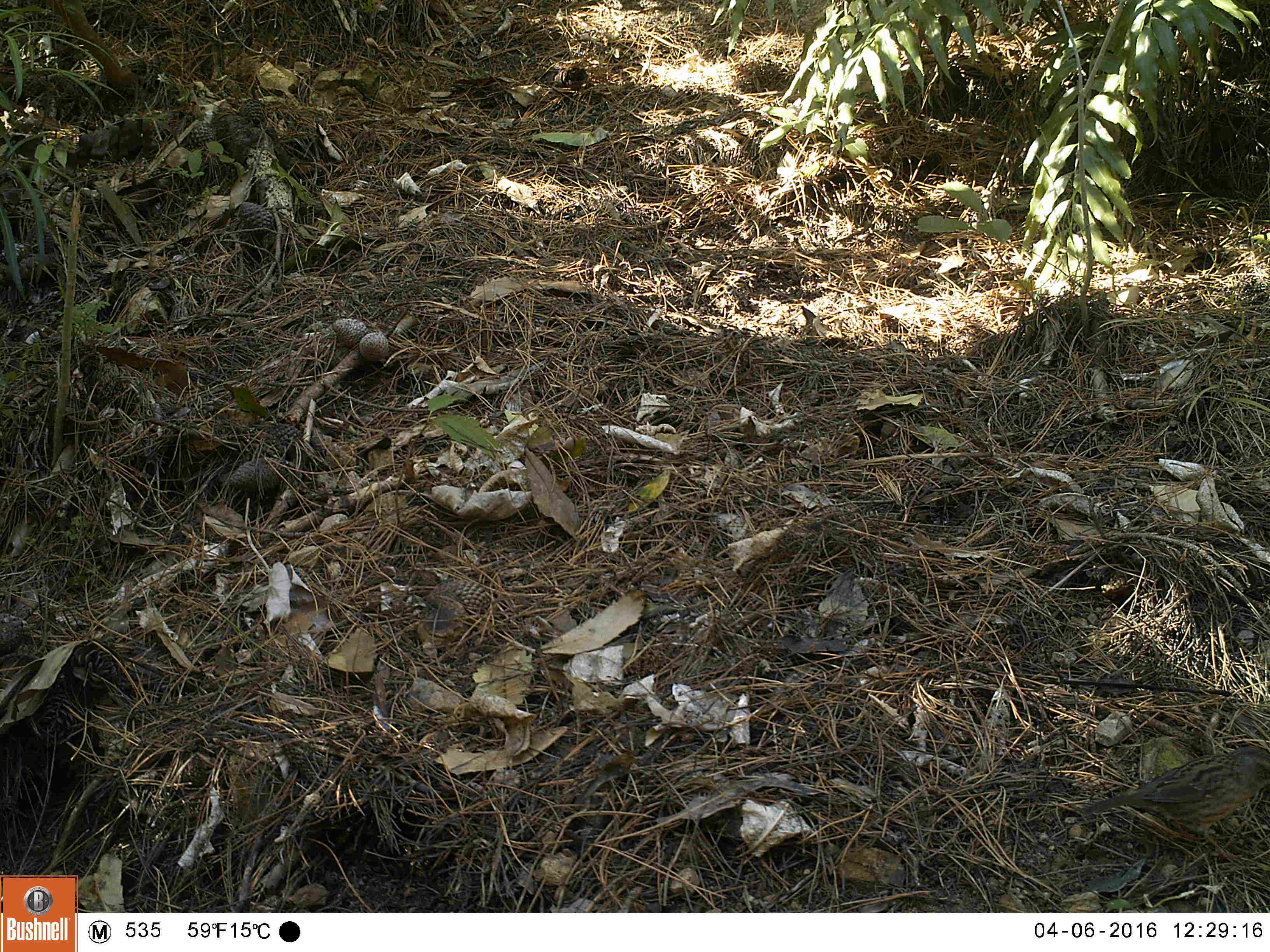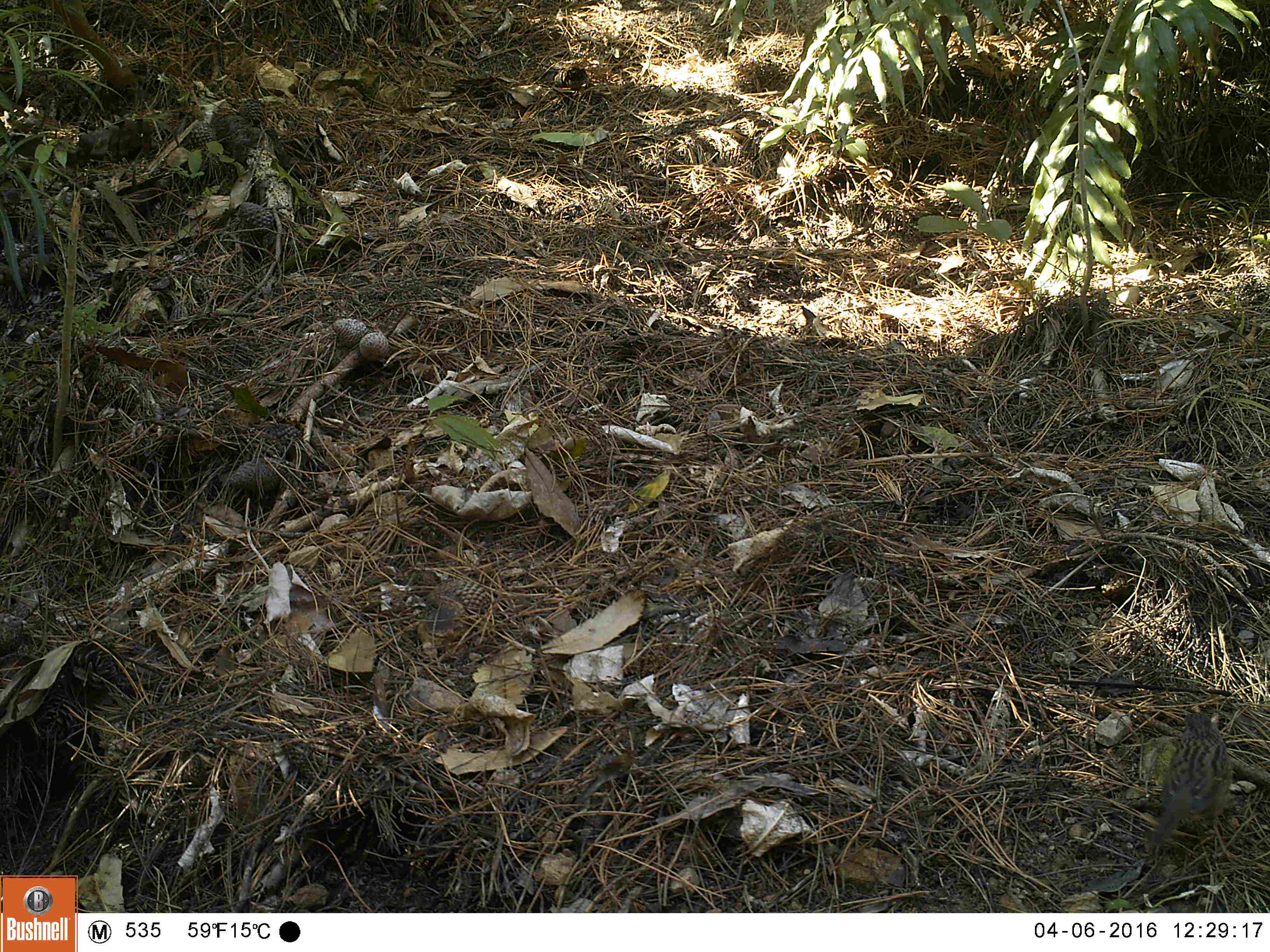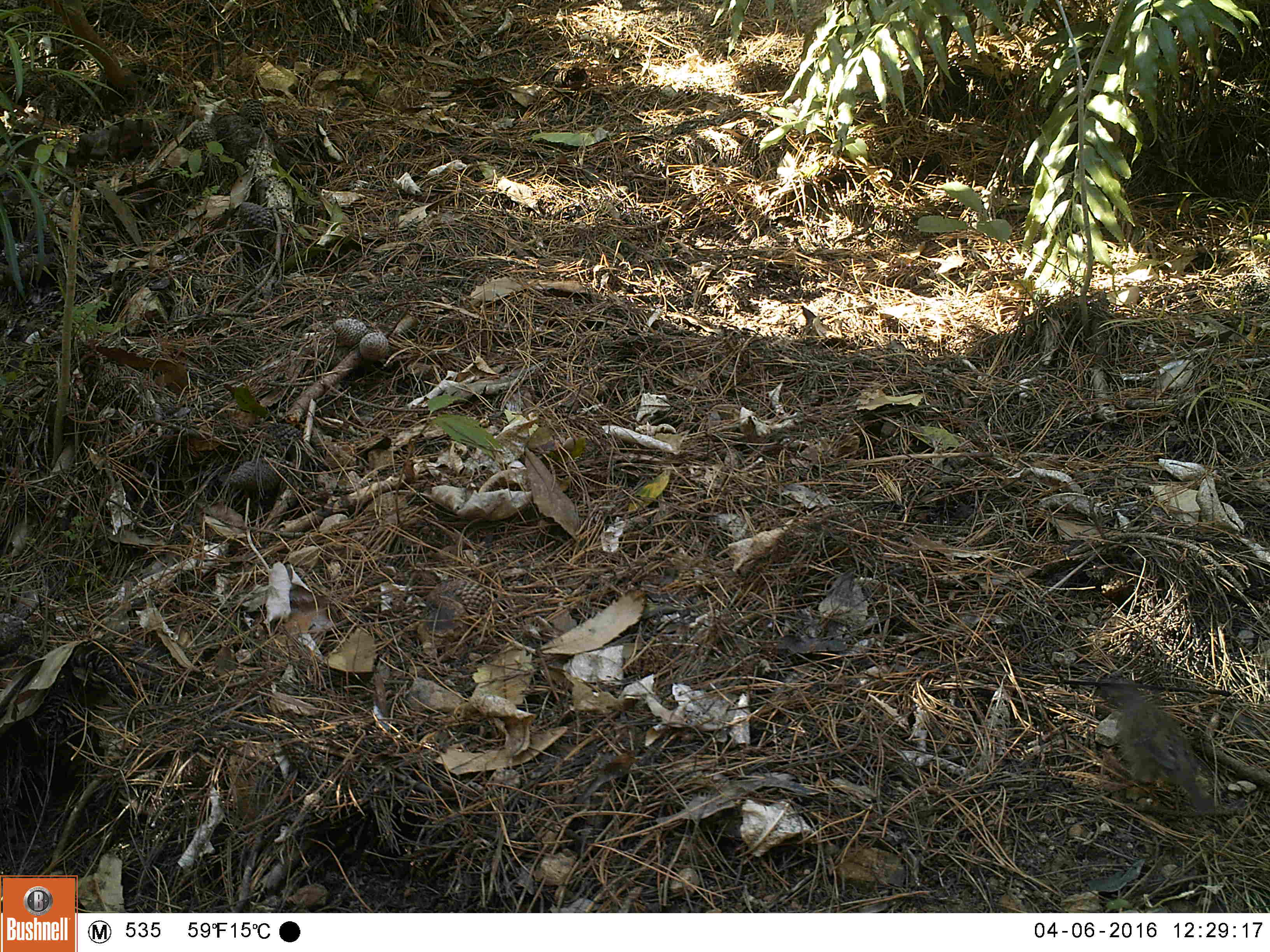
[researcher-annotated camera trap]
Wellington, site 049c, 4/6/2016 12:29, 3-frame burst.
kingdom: Animalia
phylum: Chordata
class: Aves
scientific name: Aves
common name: bird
Bird (Aves).